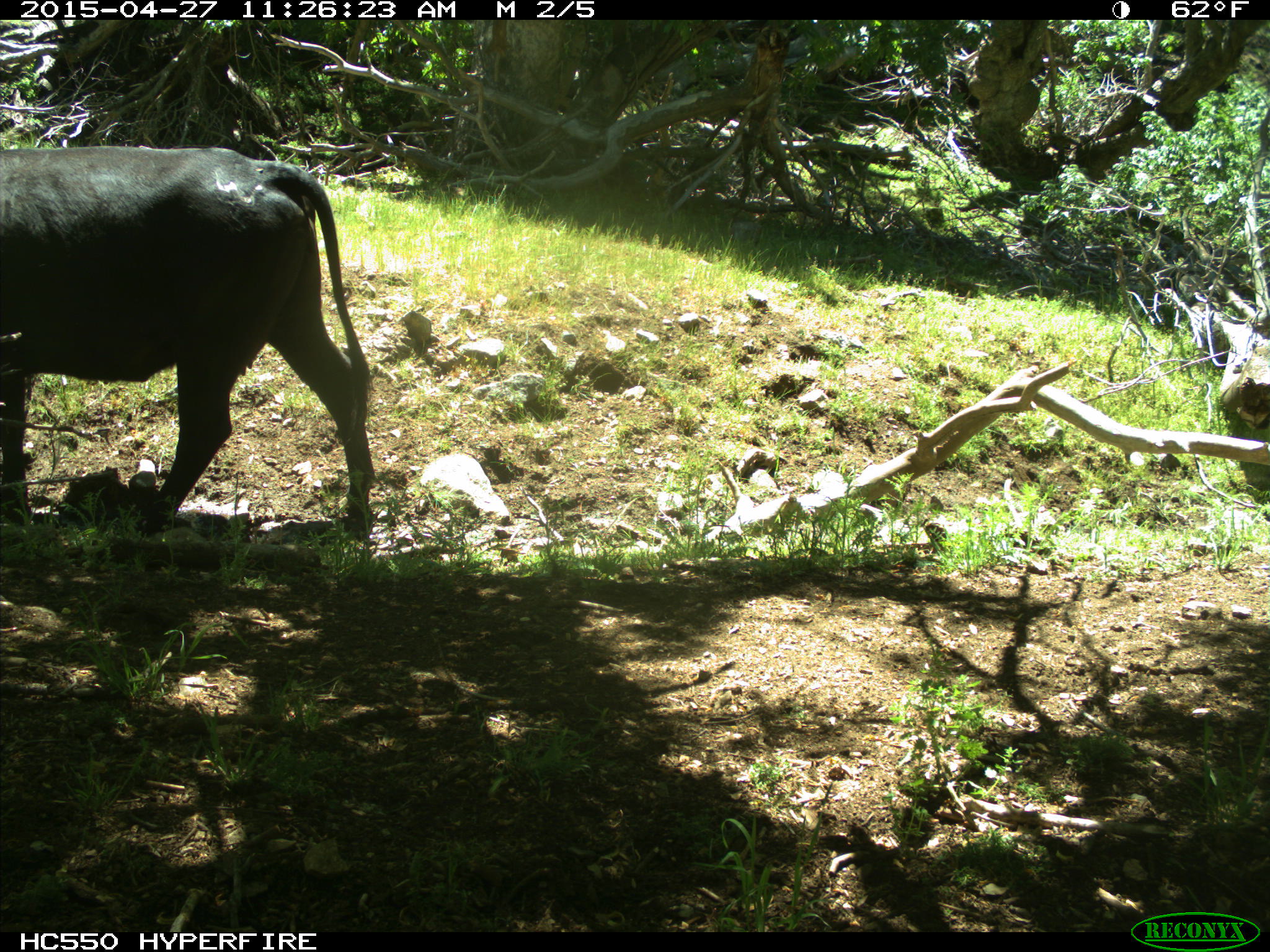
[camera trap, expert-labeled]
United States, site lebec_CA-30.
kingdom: Animalia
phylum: Chordata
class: Mammalia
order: Artiodactyla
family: Bovidae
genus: Bos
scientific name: Bos taurus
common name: domestic cow